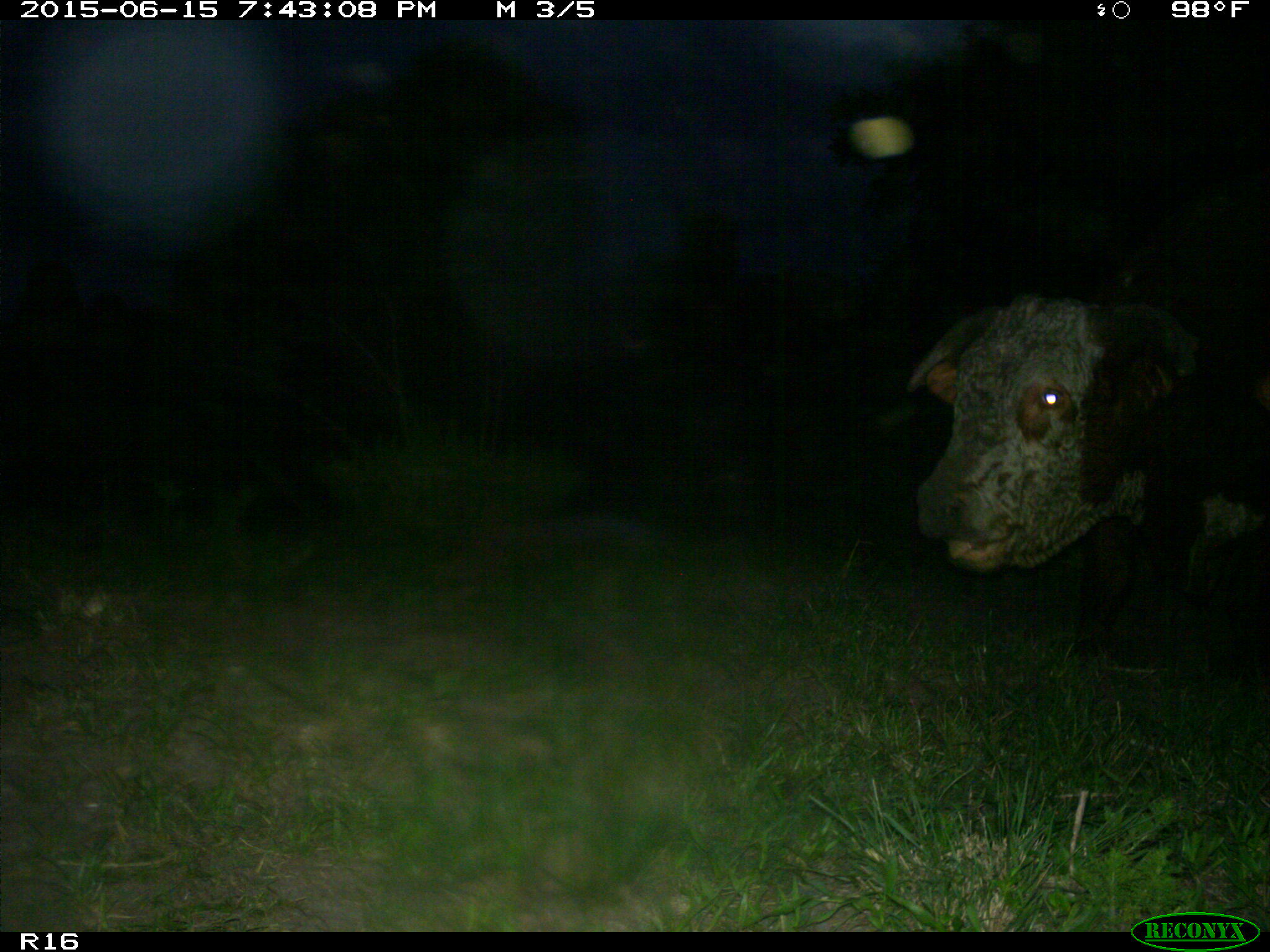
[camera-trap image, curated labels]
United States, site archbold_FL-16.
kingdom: Animalia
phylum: Chordata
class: Mammalia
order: Artiodactyla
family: Bovidae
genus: Bos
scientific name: Bos taurus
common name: domestic cow